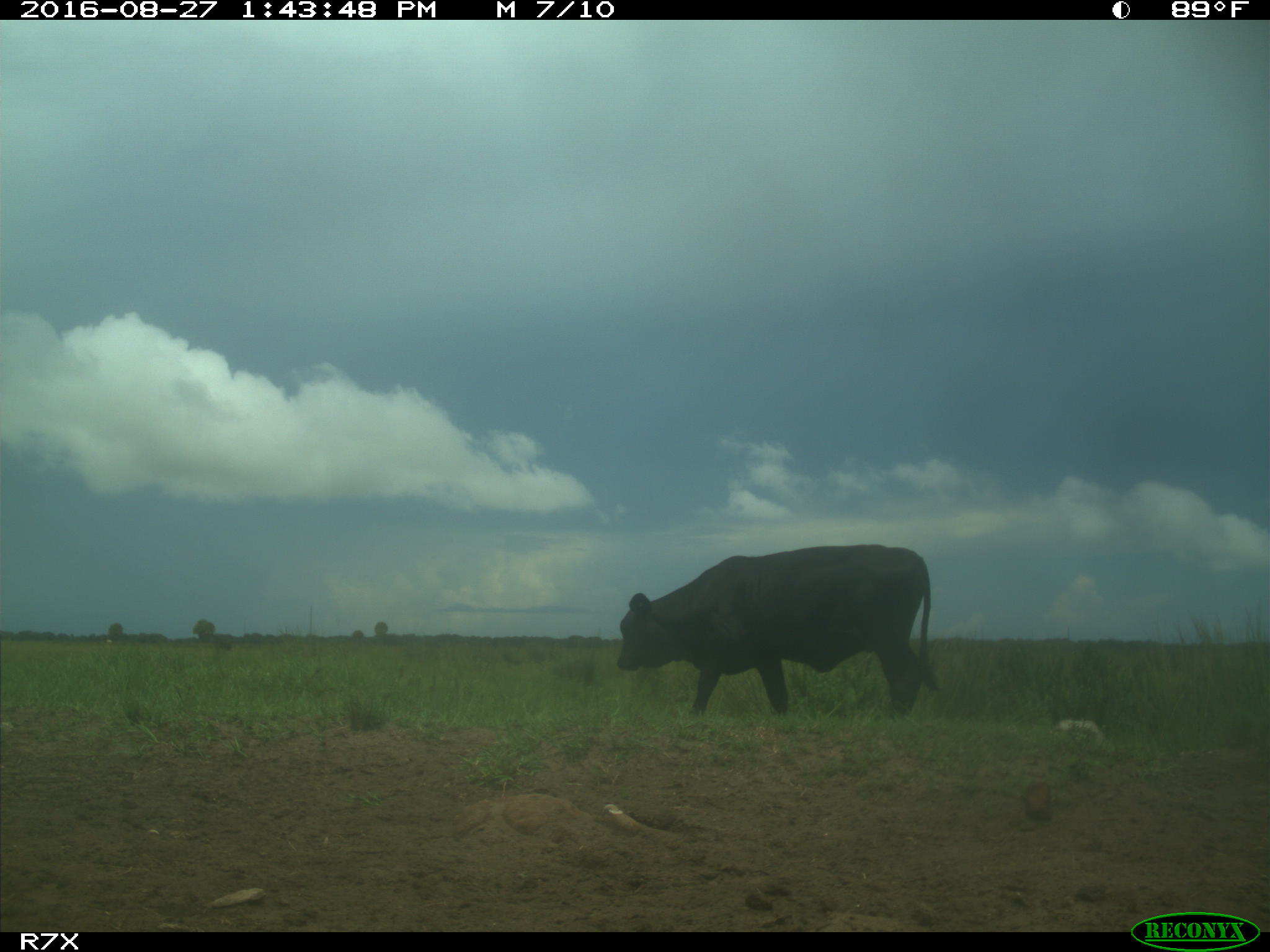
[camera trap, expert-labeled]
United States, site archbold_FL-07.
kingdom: Animalia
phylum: Chordata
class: Mammalia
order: Artiodactyla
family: Bovidae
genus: Bos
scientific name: Bos taurus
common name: domestic cow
Bos taurus (domestic cow).